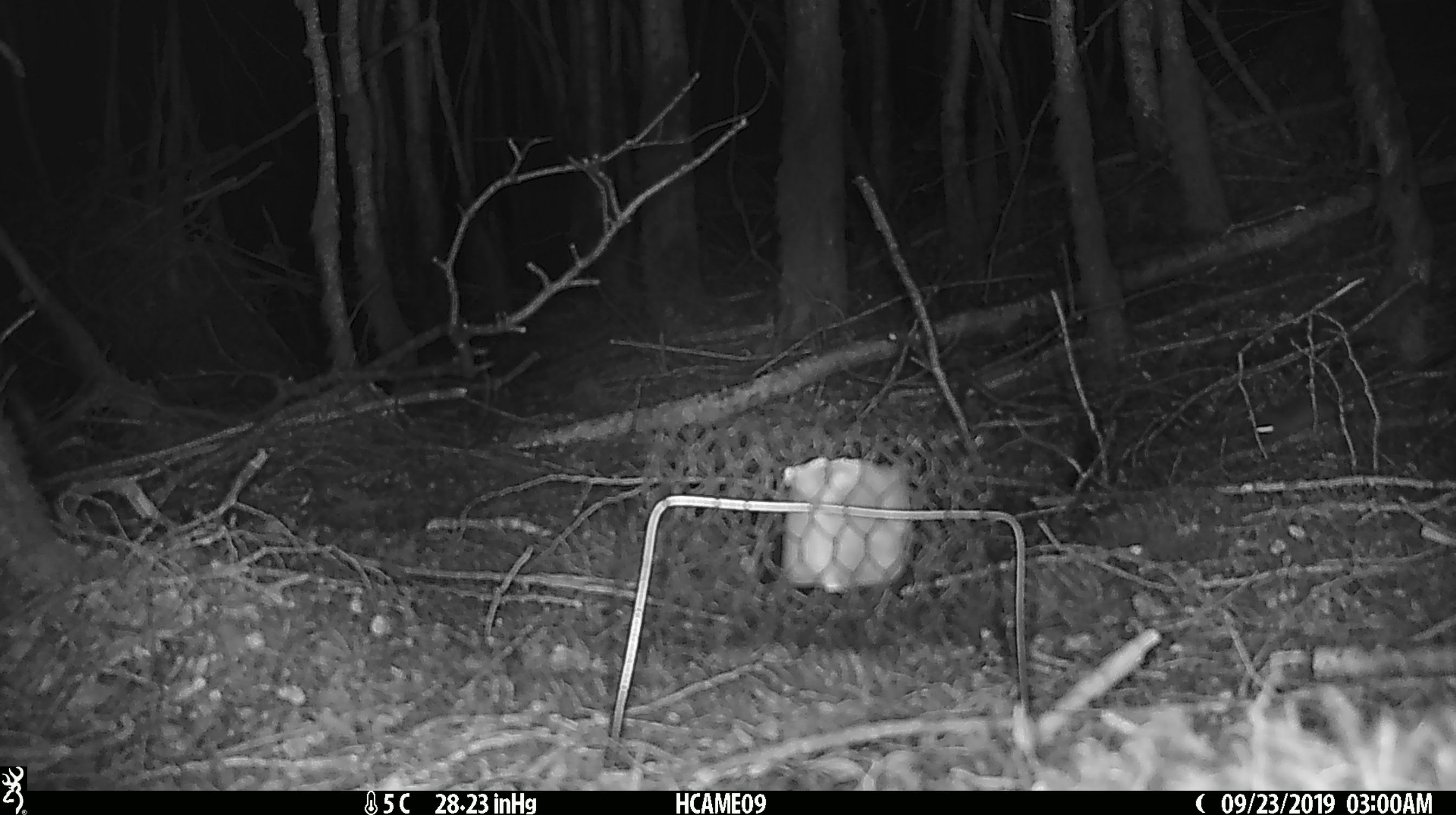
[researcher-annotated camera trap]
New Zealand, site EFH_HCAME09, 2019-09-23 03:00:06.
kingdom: Animalia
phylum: Chordata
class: Mammalia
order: Rodentia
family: Muridae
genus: Mus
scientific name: Mus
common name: mouse